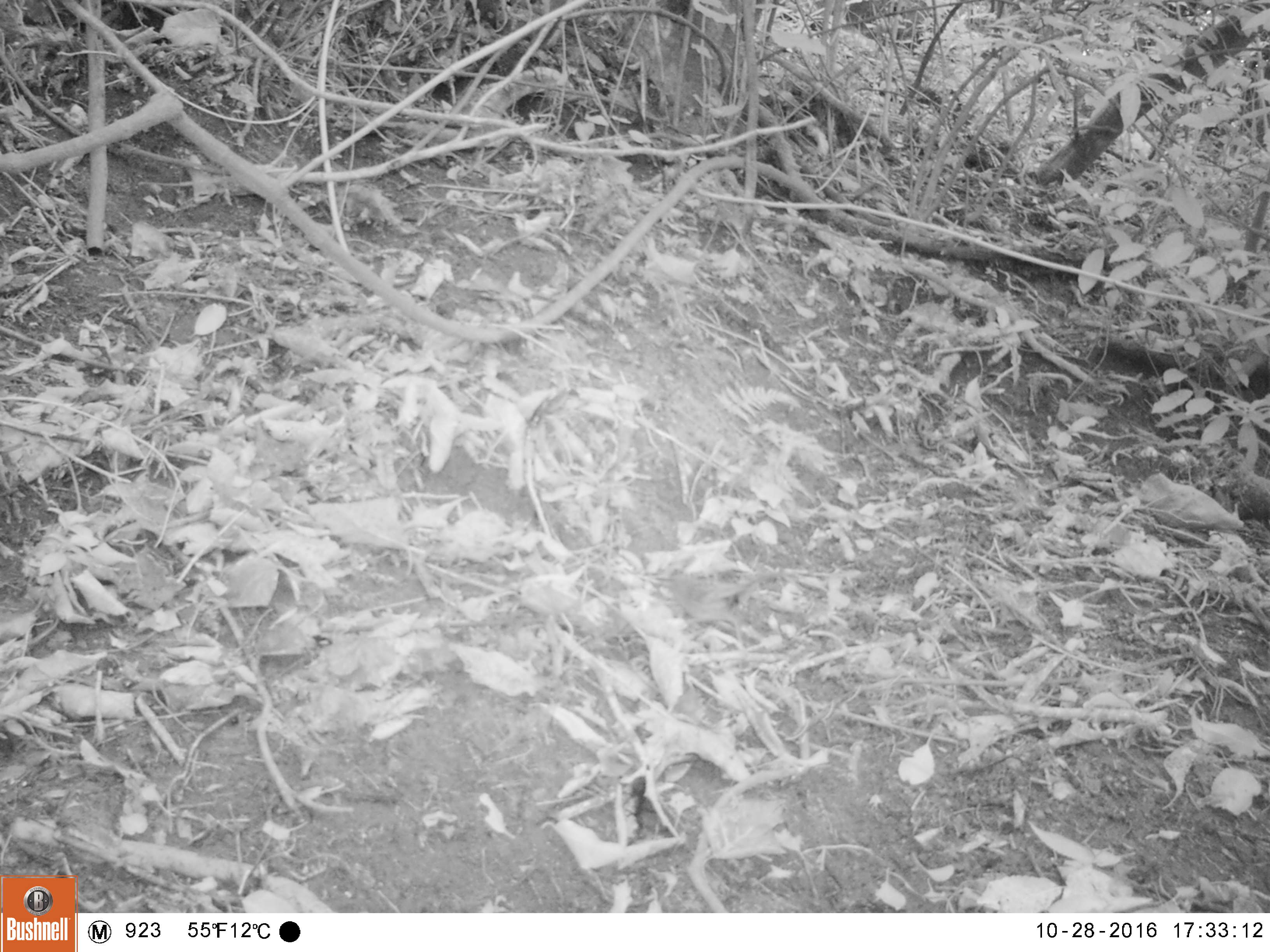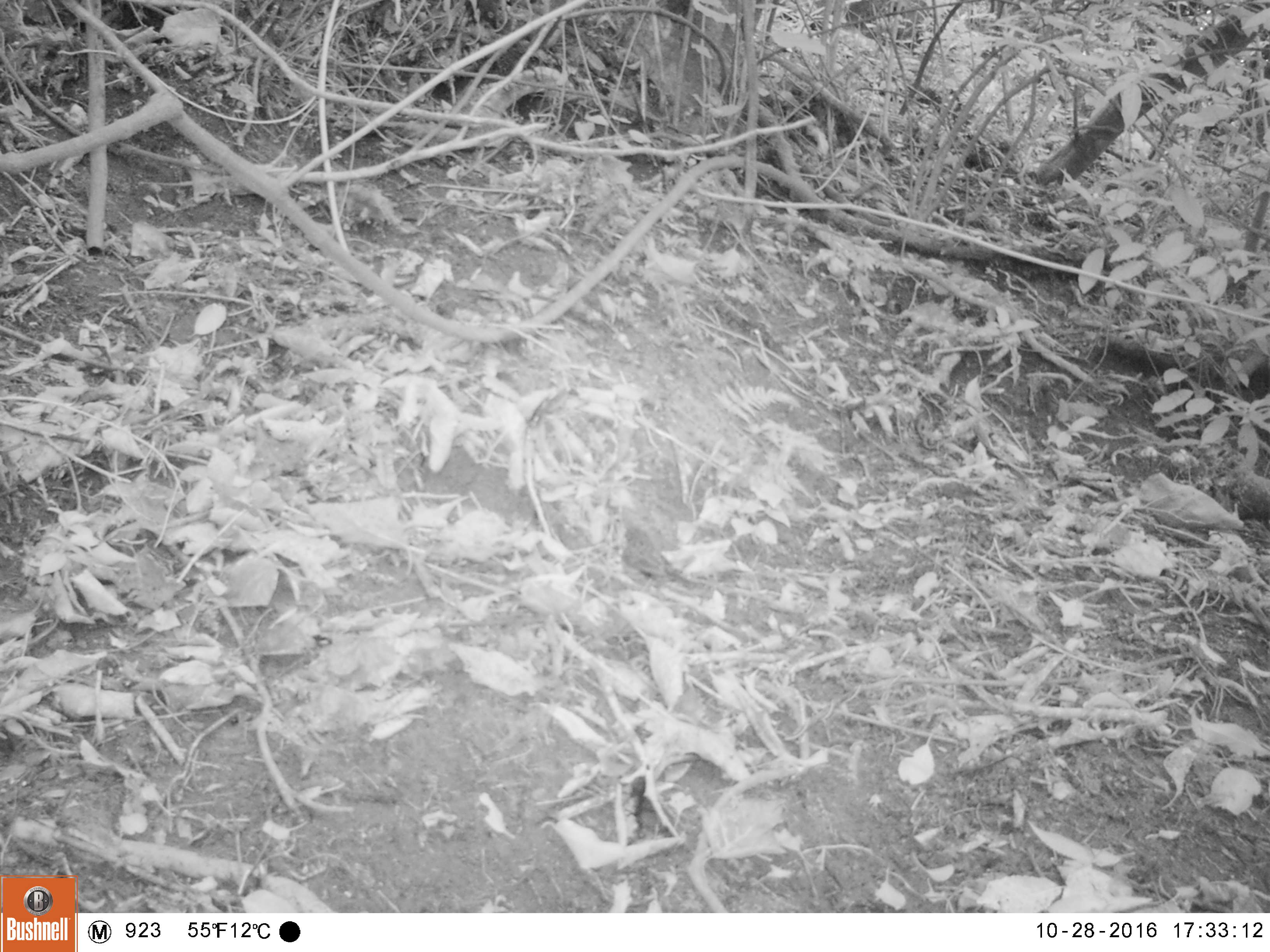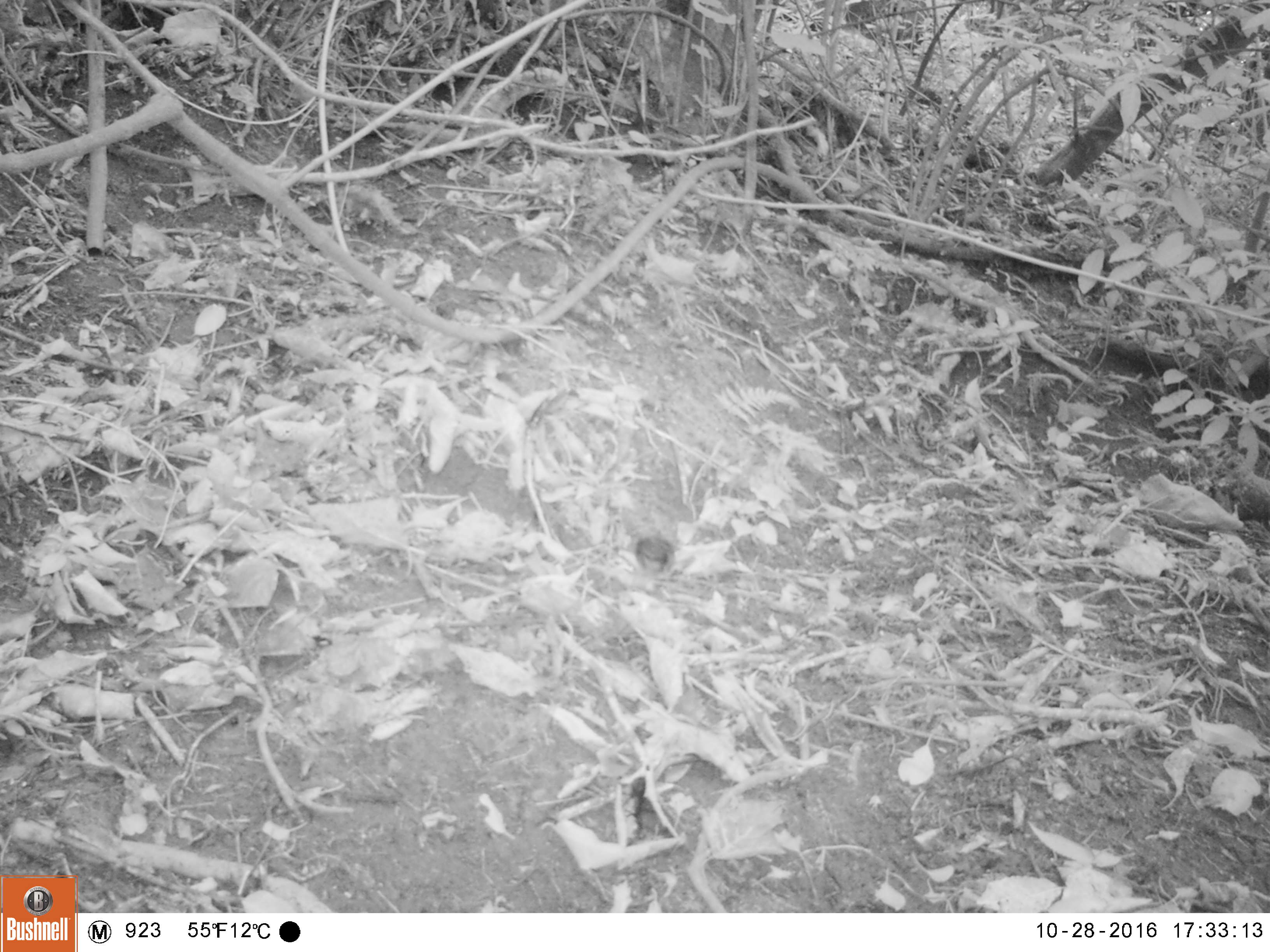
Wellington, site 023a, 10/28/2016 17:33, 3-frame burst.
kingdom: Animalia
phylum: Chordata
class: Aves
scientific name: Aves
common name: bird